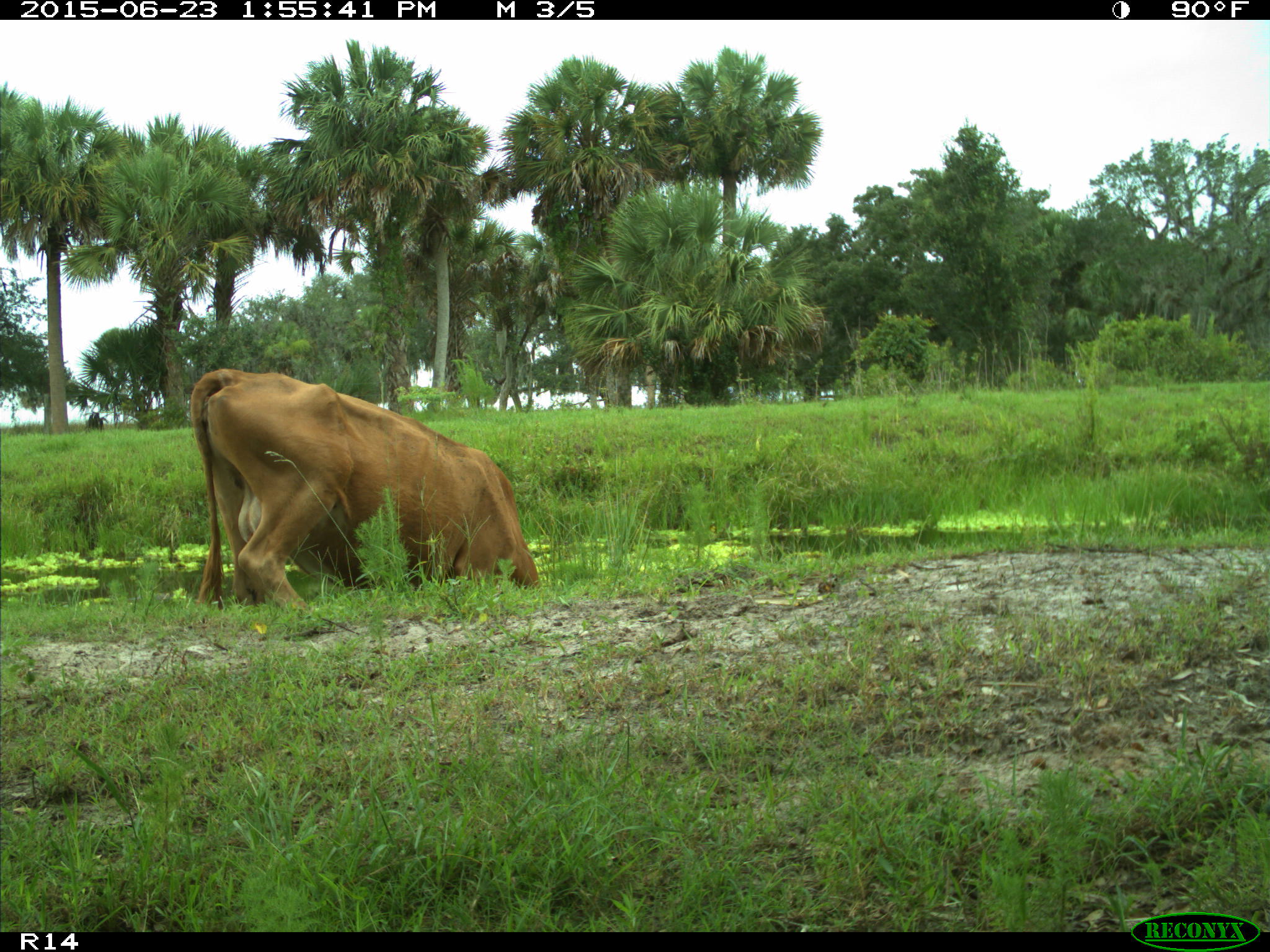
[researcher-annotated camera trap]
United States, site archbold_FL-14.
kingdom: Animalia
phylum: Chordata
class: Mammalia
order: Artiodactyla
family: Bovidae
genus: Bos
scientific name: Bos taurus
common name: domestic cow